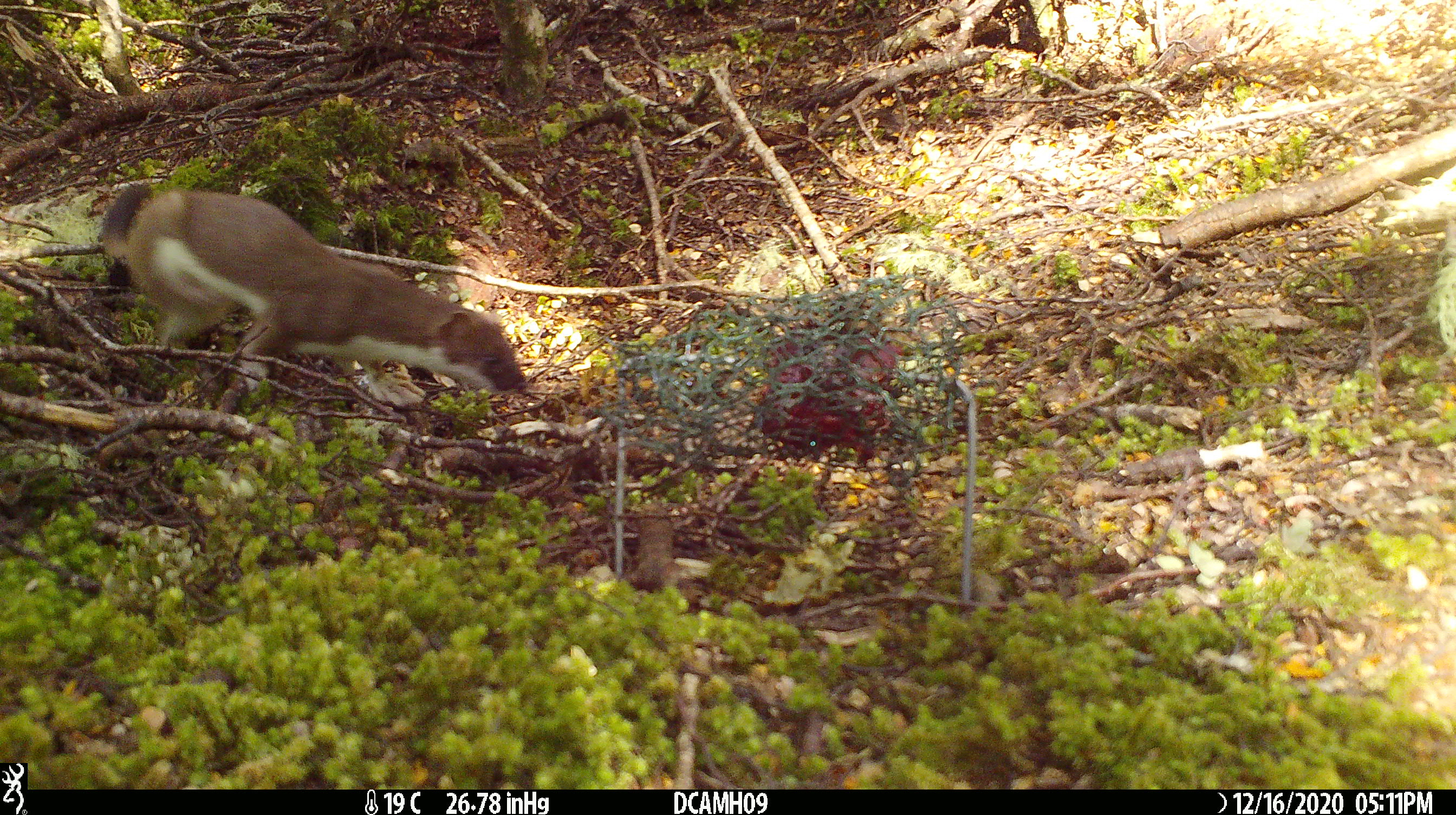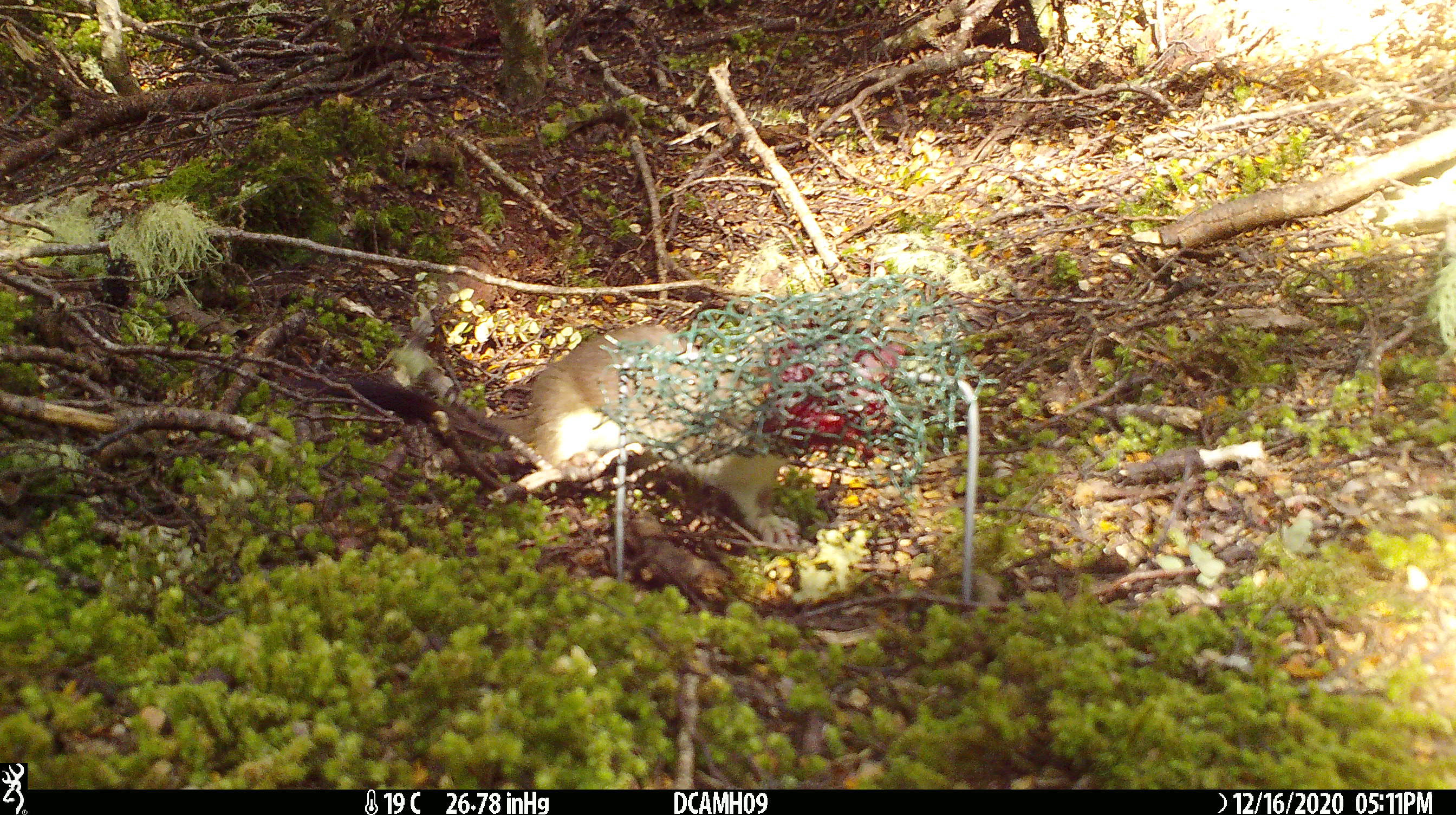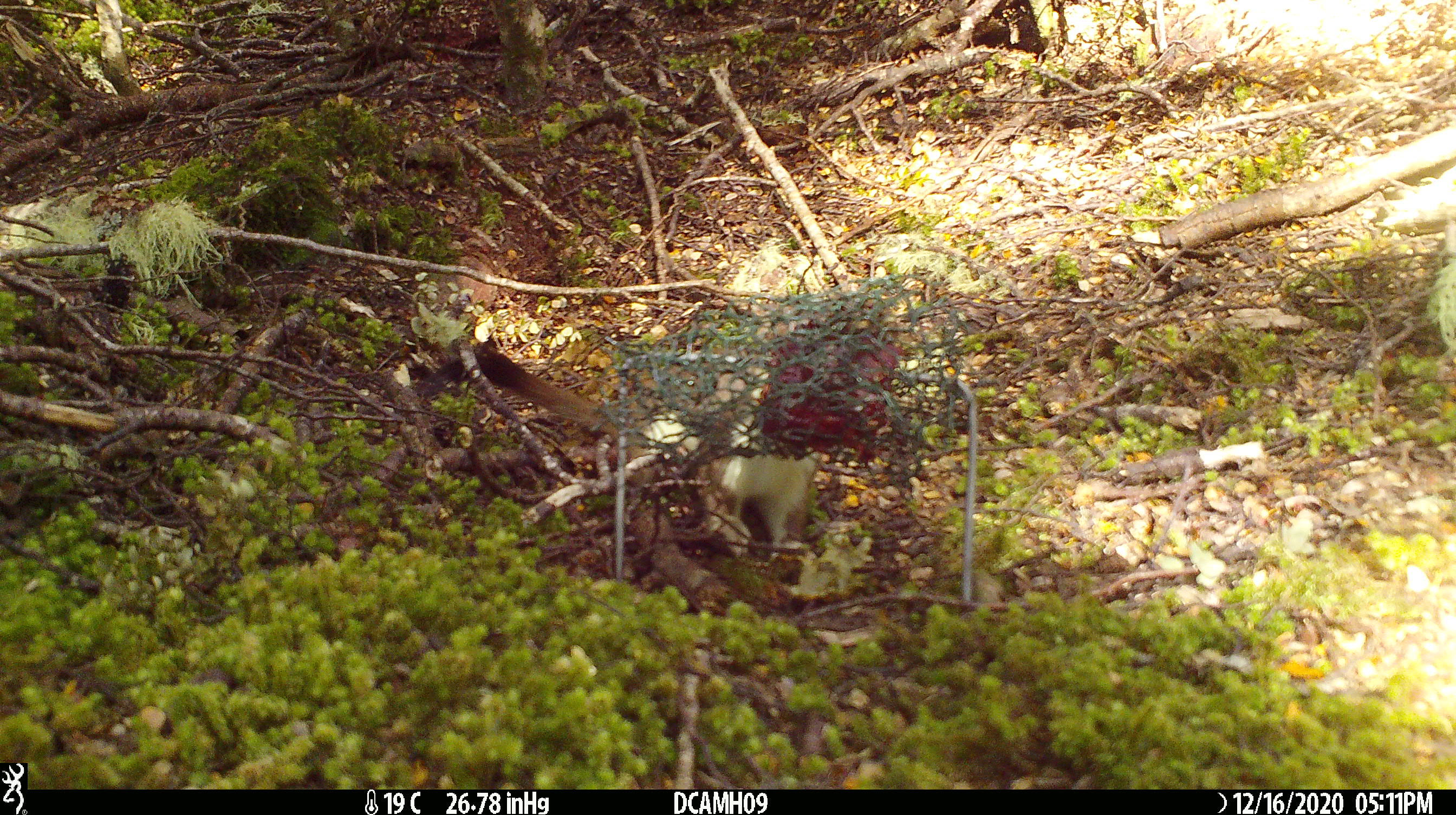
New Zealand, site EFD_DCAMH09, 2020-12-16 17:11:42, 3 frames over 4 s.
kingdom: Animalia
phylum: Chordata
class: Mammalia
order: Carnivora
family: Mustelidae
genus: Mustela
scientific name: Mustela erminea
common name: stoat